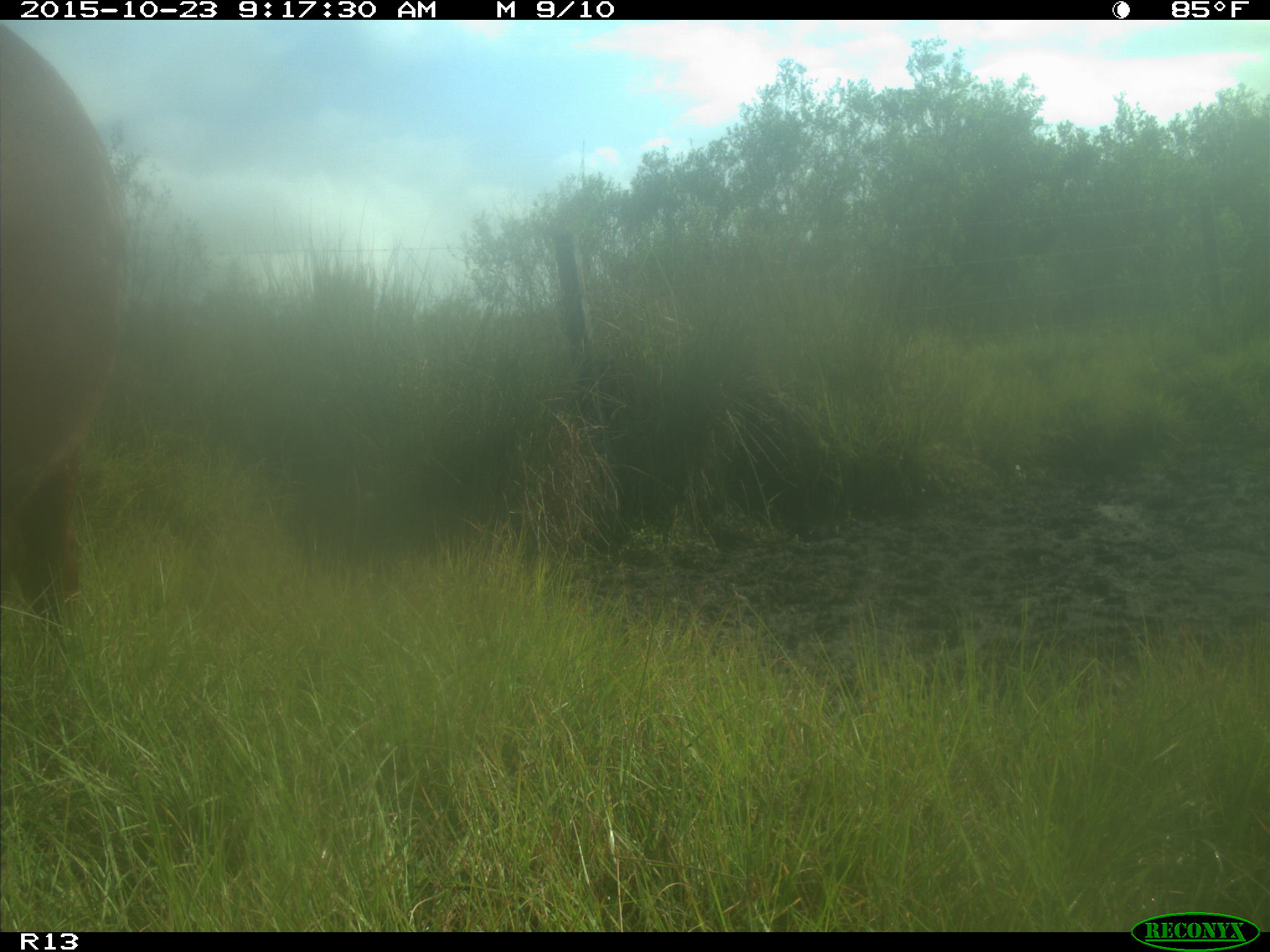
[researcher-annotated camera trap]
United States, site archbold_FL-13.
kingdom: Animalia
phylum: Chordata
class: Mammalia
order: Artiodactyla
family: Bovidae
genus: Bos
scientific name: Bos taurus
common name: domestic cow